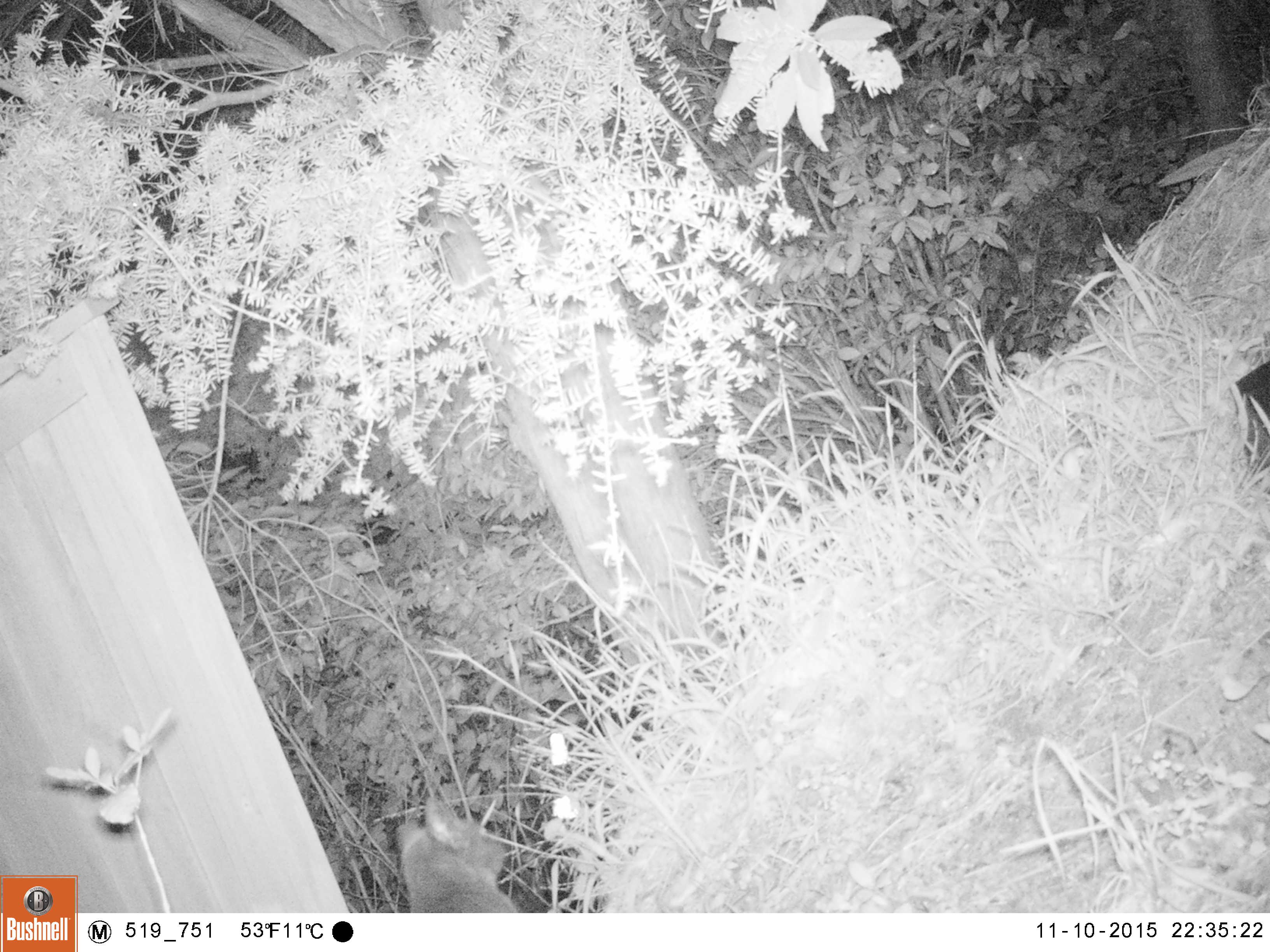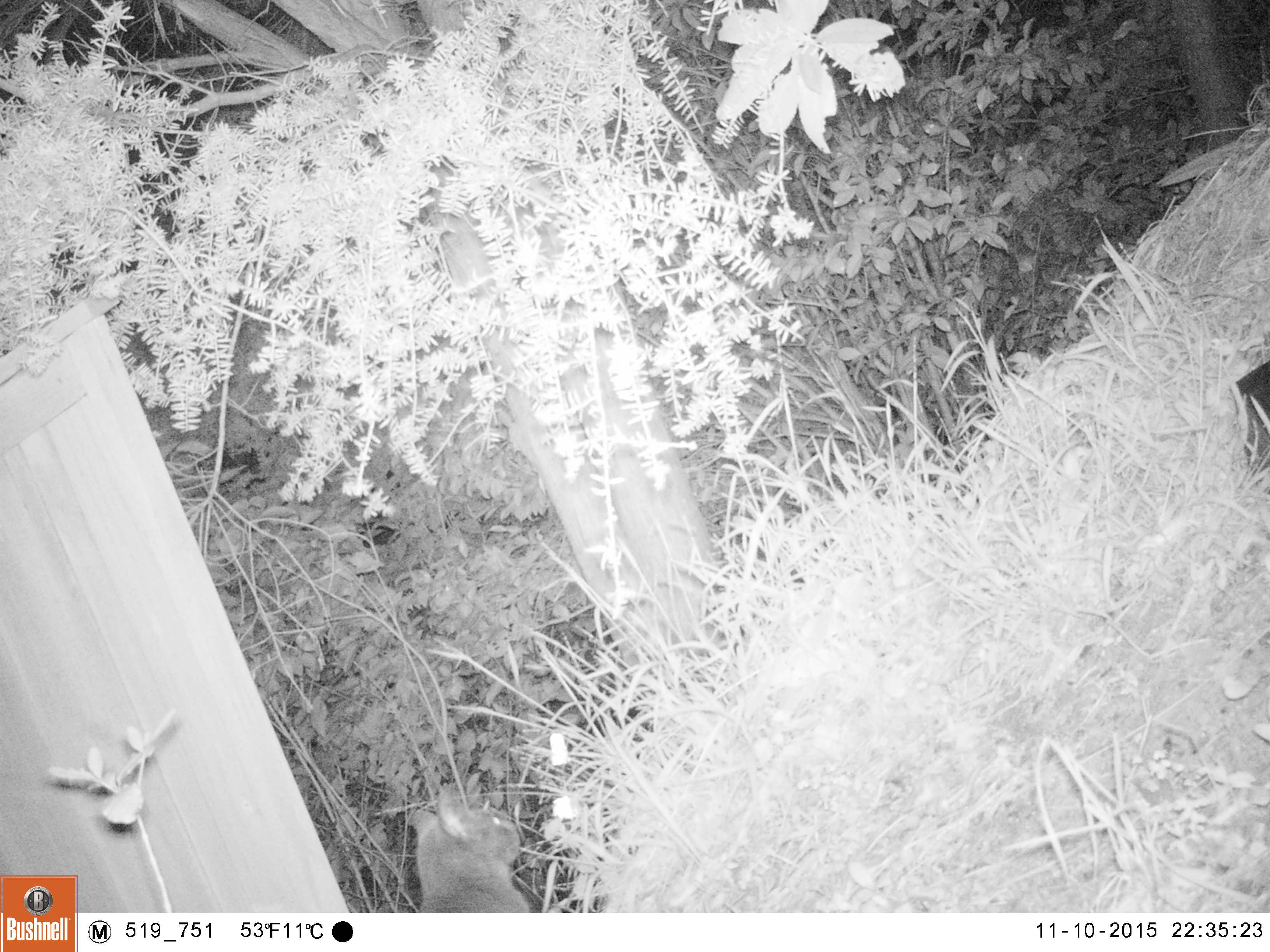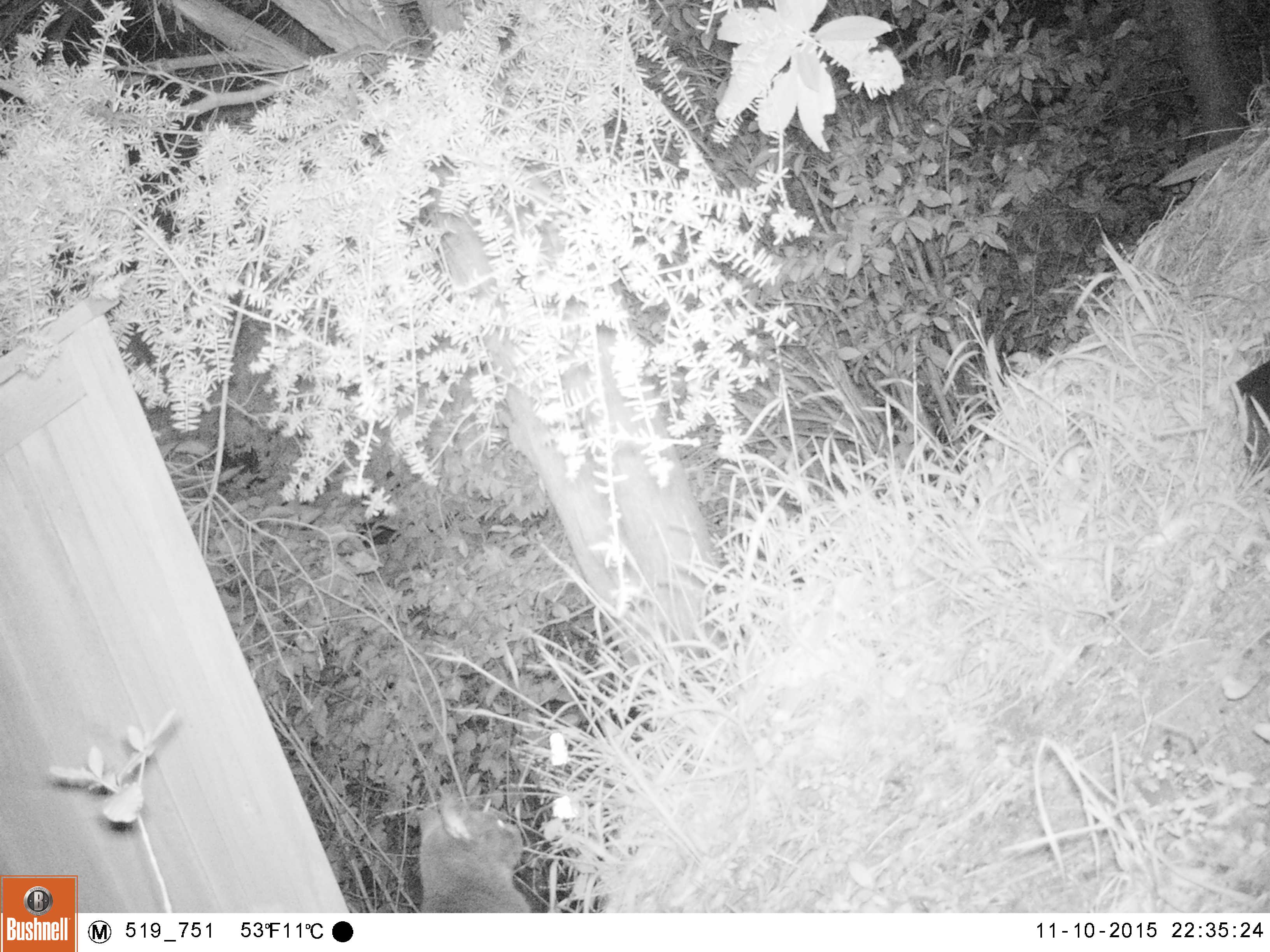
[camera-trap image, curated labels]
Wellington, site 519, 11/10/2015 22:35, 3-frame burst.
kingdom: Animalia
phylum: Chordata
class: Mammalia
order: Carnivora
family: Felidae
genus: Felis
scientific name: Felis catus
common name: cat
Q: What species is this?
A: Cat (Felis catus).